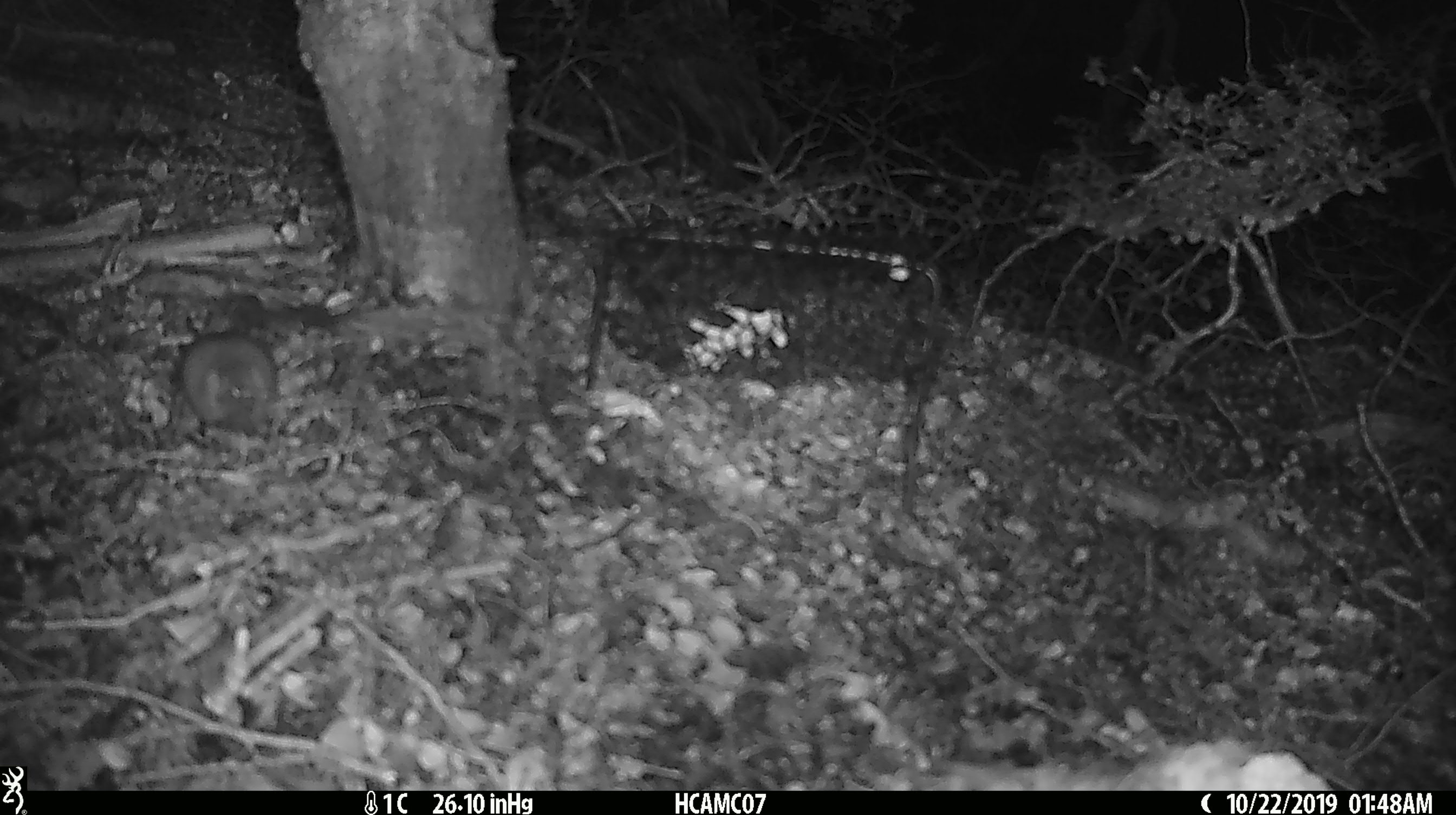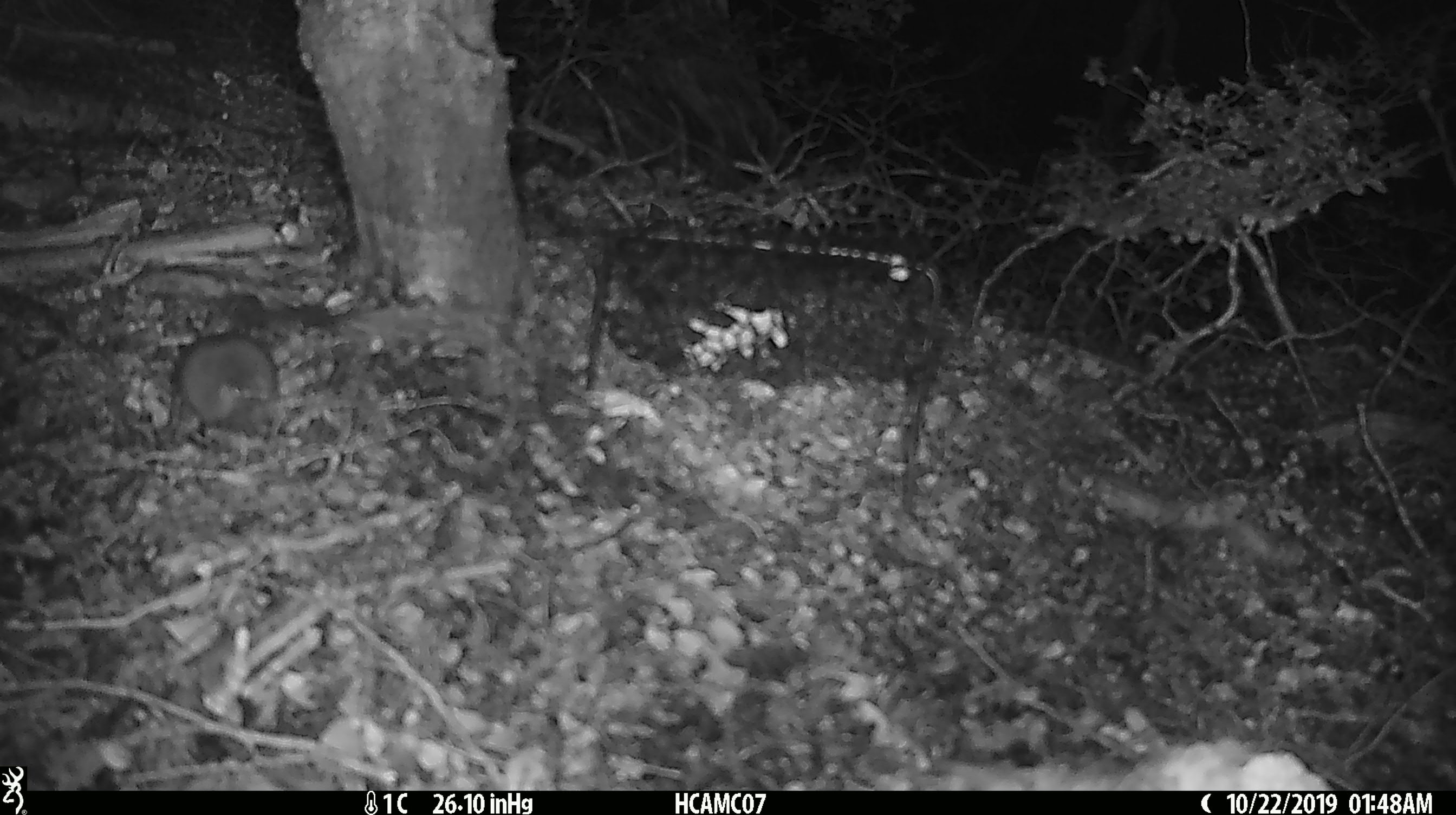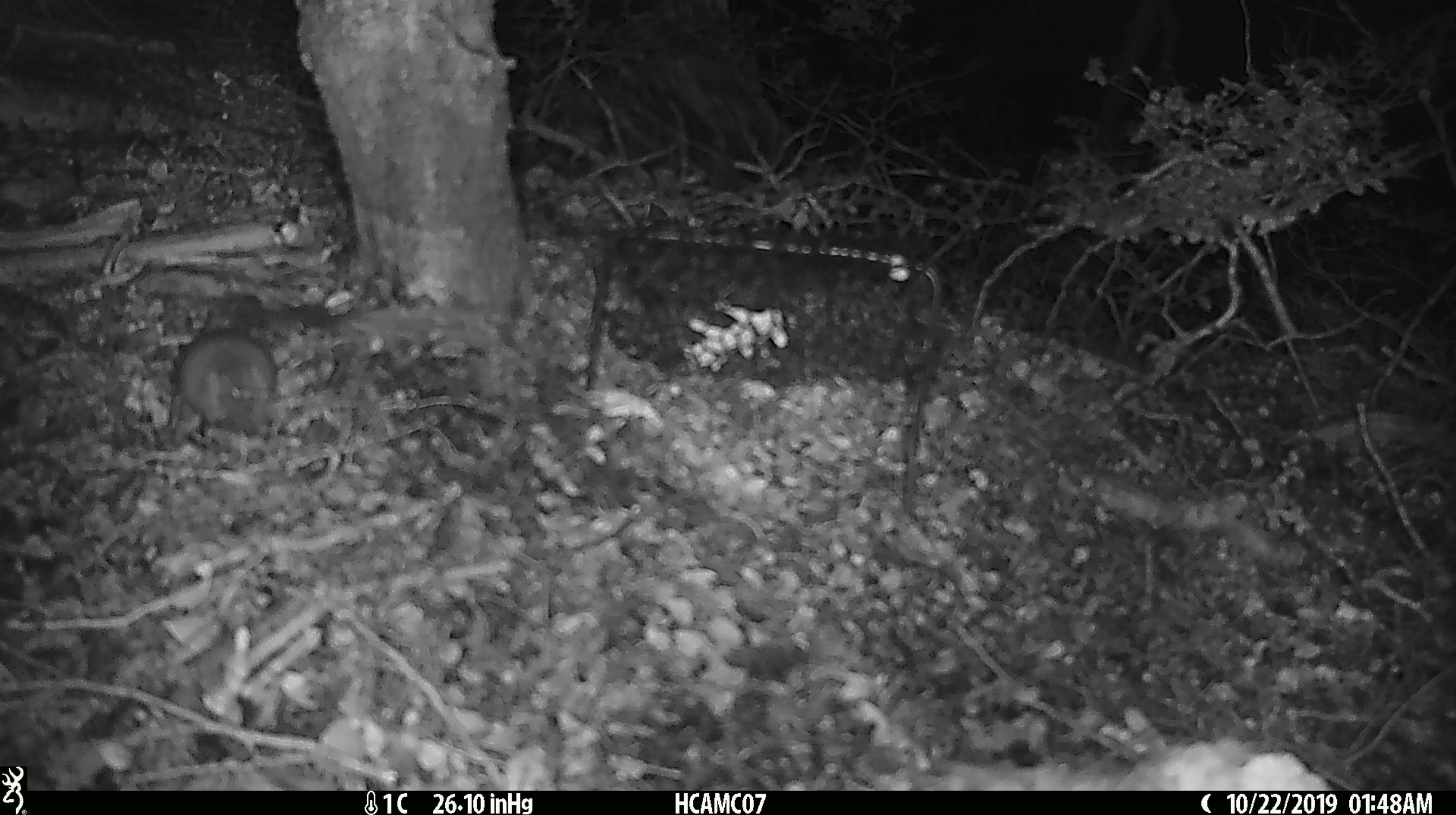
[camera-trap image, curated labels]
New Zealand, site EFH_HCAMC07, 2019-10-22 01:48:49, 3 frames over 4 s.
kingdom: Animalia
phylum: Chordata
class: Mammalia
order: Rodentia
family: Muridae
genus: Mus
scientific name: Mus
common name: mouse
Mouse (Mus).